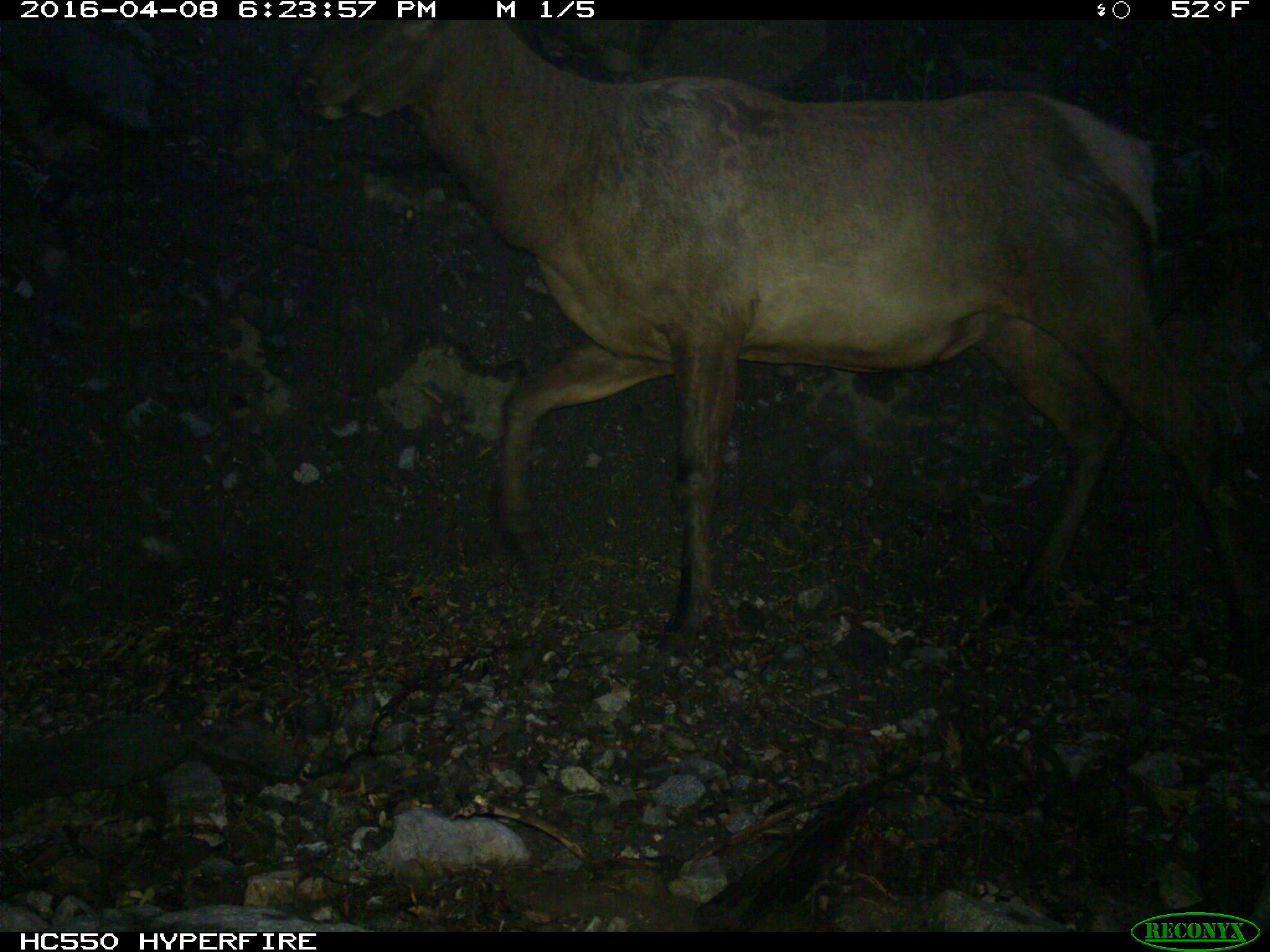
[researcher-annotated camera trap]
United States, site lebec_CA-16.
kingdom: Animalia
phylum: Chordata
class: Mammalia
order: Artiodactyla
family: Cervidae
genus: Cervus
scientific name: Cervus canadensis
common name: elk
Cervus canadensis (elk).